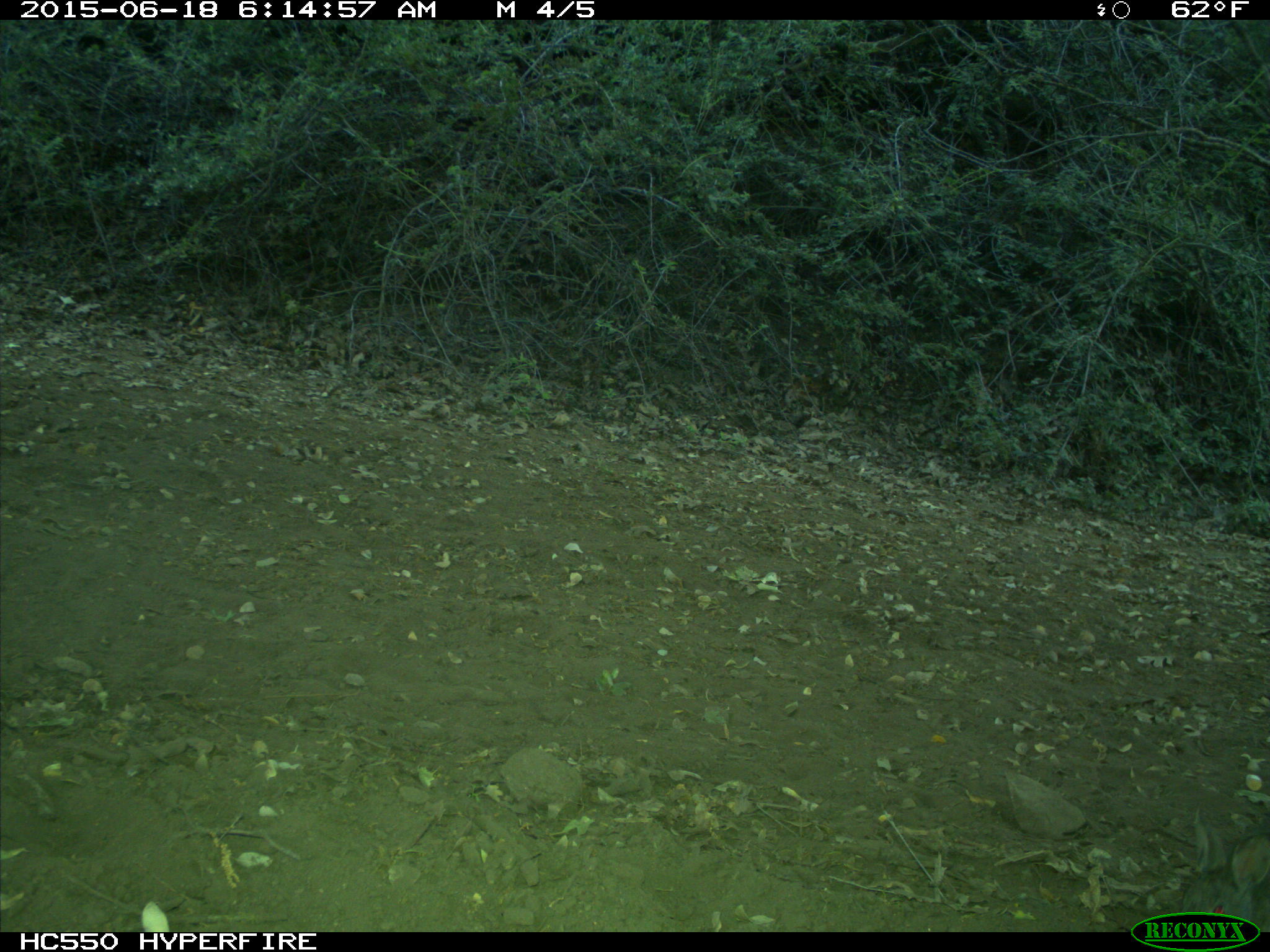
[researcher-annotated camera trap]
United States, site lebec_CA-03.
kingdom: Animalia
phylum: Chordata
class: Mammalia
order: Lagomorpha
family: Leporidae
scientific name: Leporidae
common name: rabbits and hares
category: unidentified rabbit